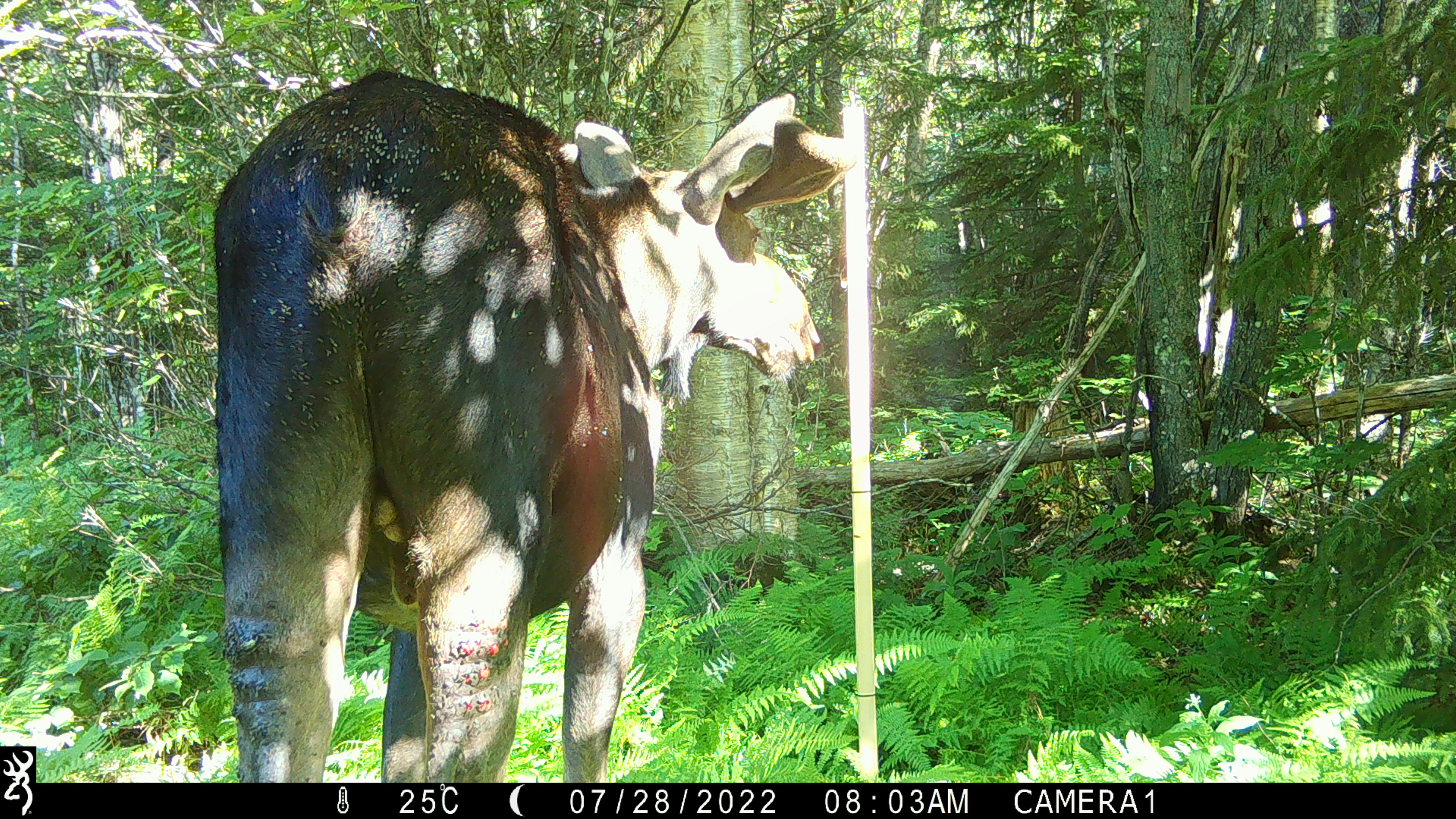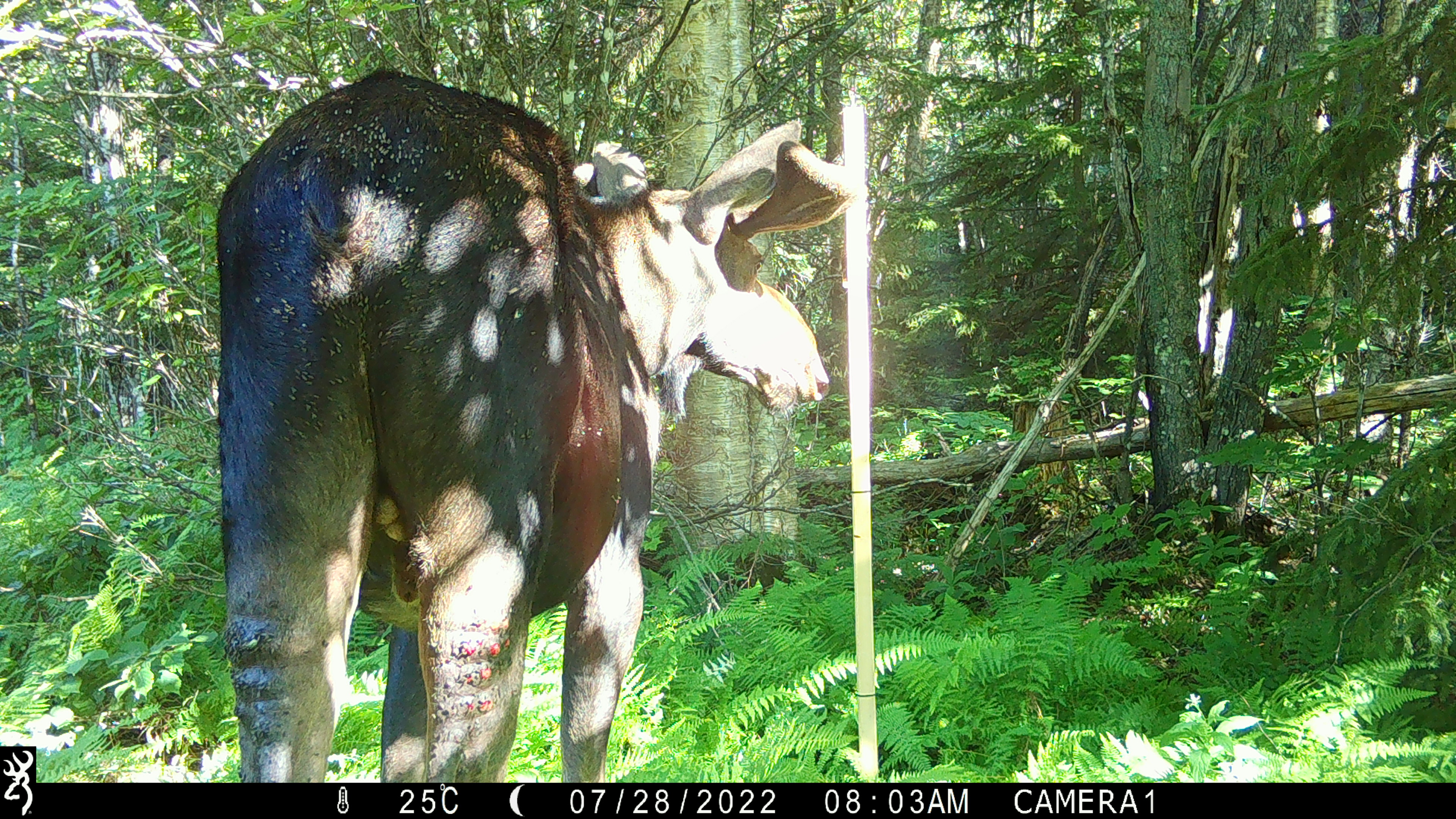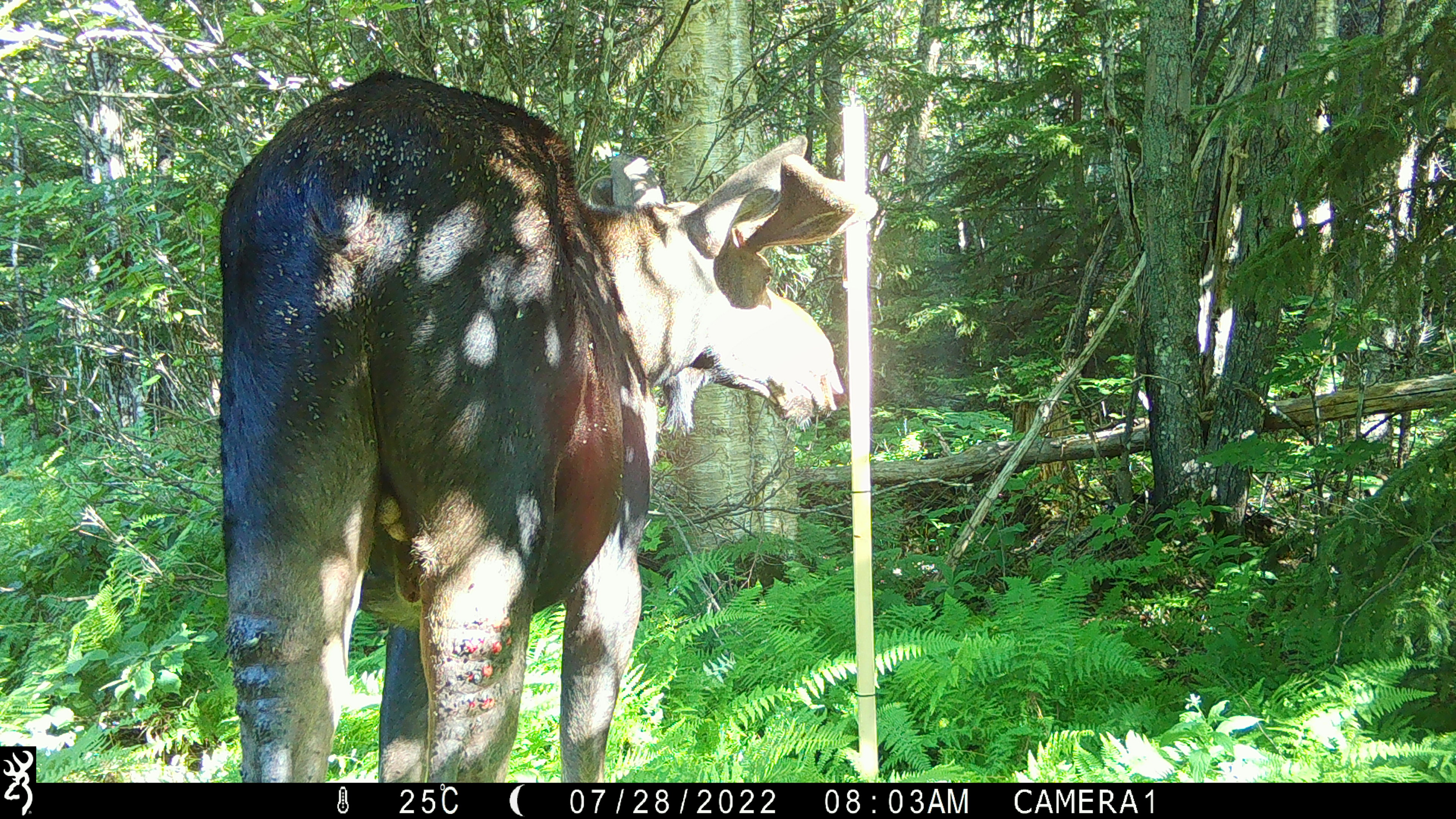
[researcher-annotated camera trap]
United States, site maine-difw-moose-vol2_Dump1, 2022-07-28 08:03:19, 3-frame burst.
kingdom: Animalia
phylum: Chordata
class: Mammalia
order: Artiodactyla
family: Cervidae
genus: Alces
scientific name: Alces alces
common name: moose